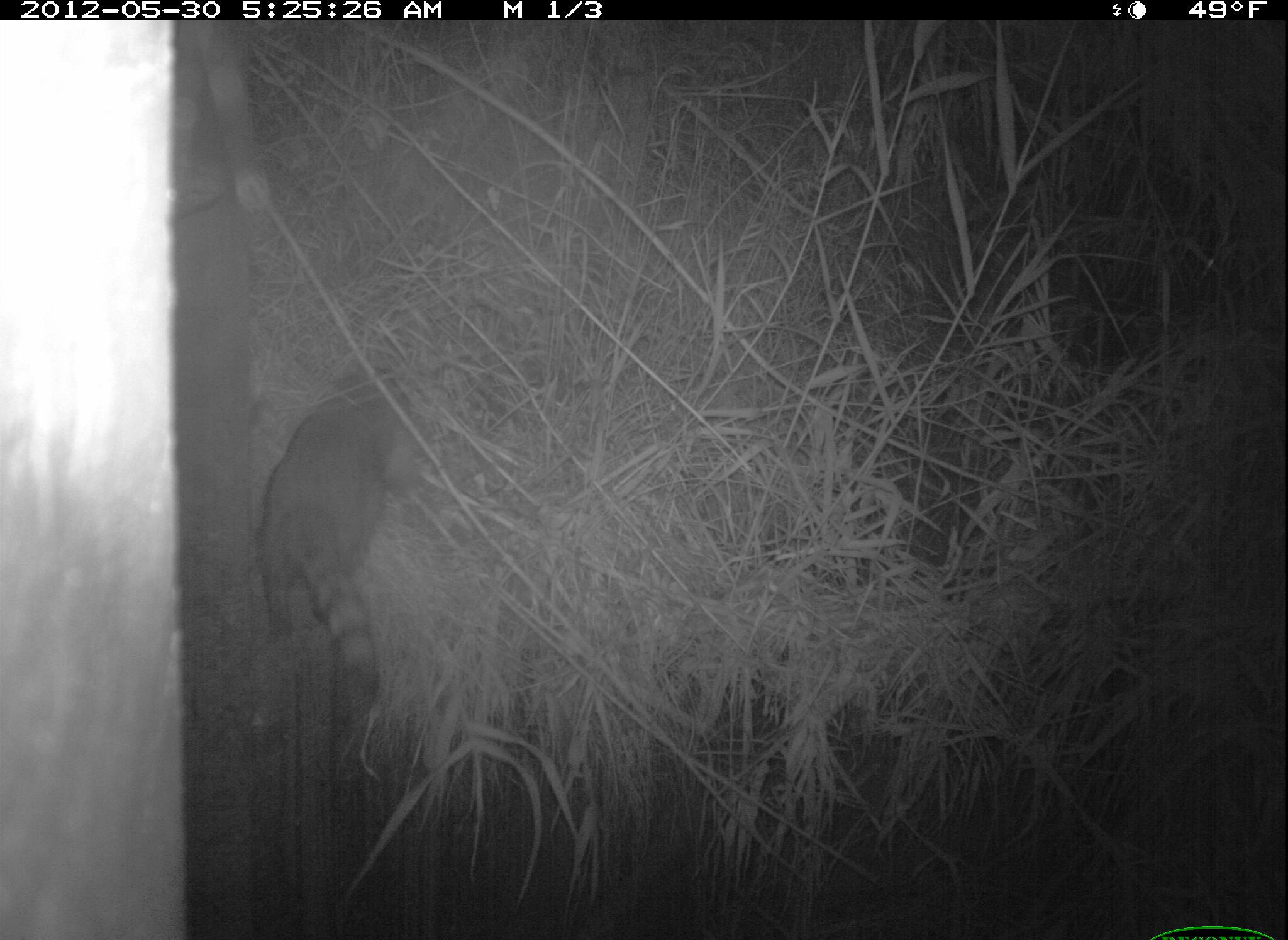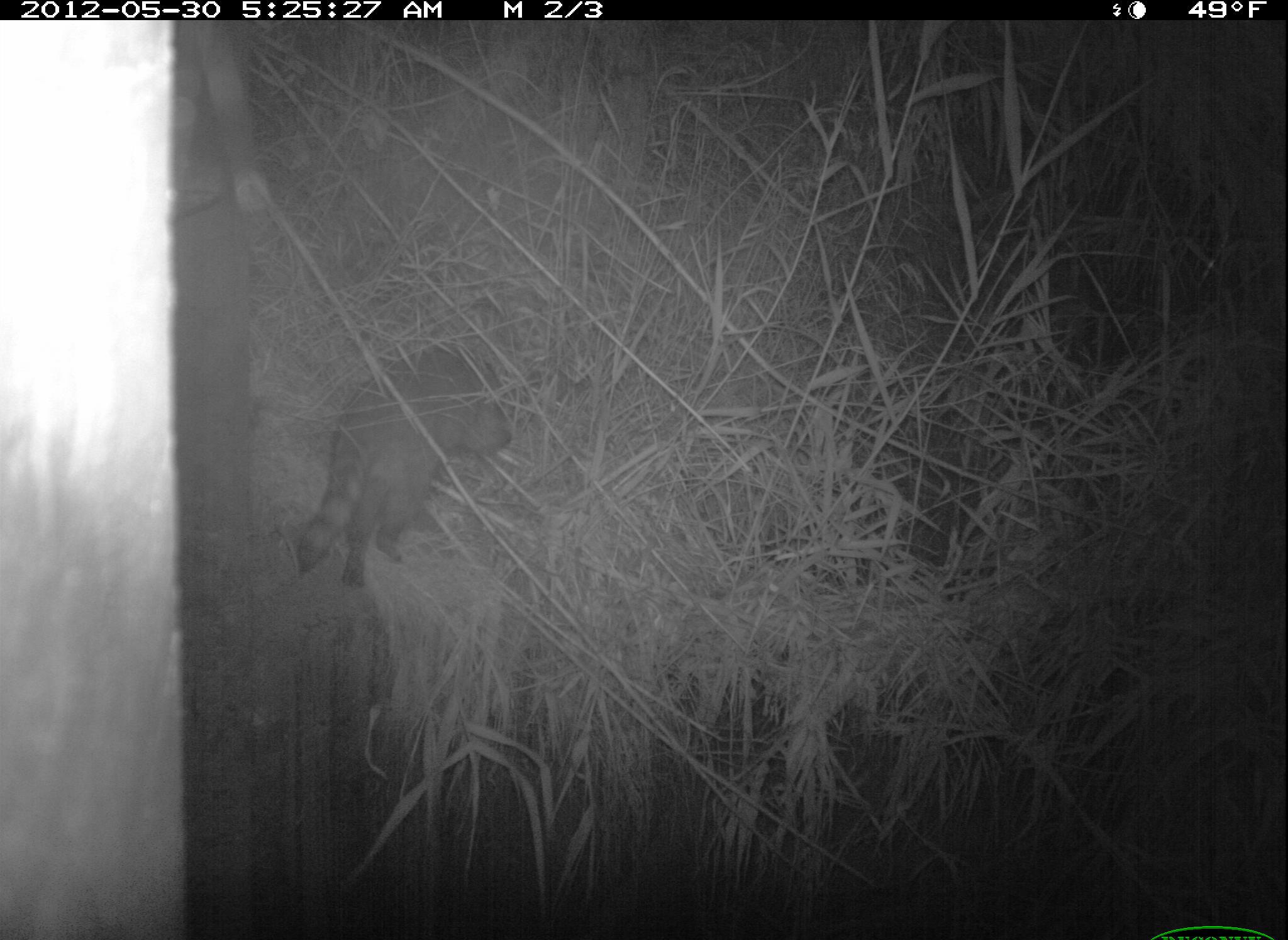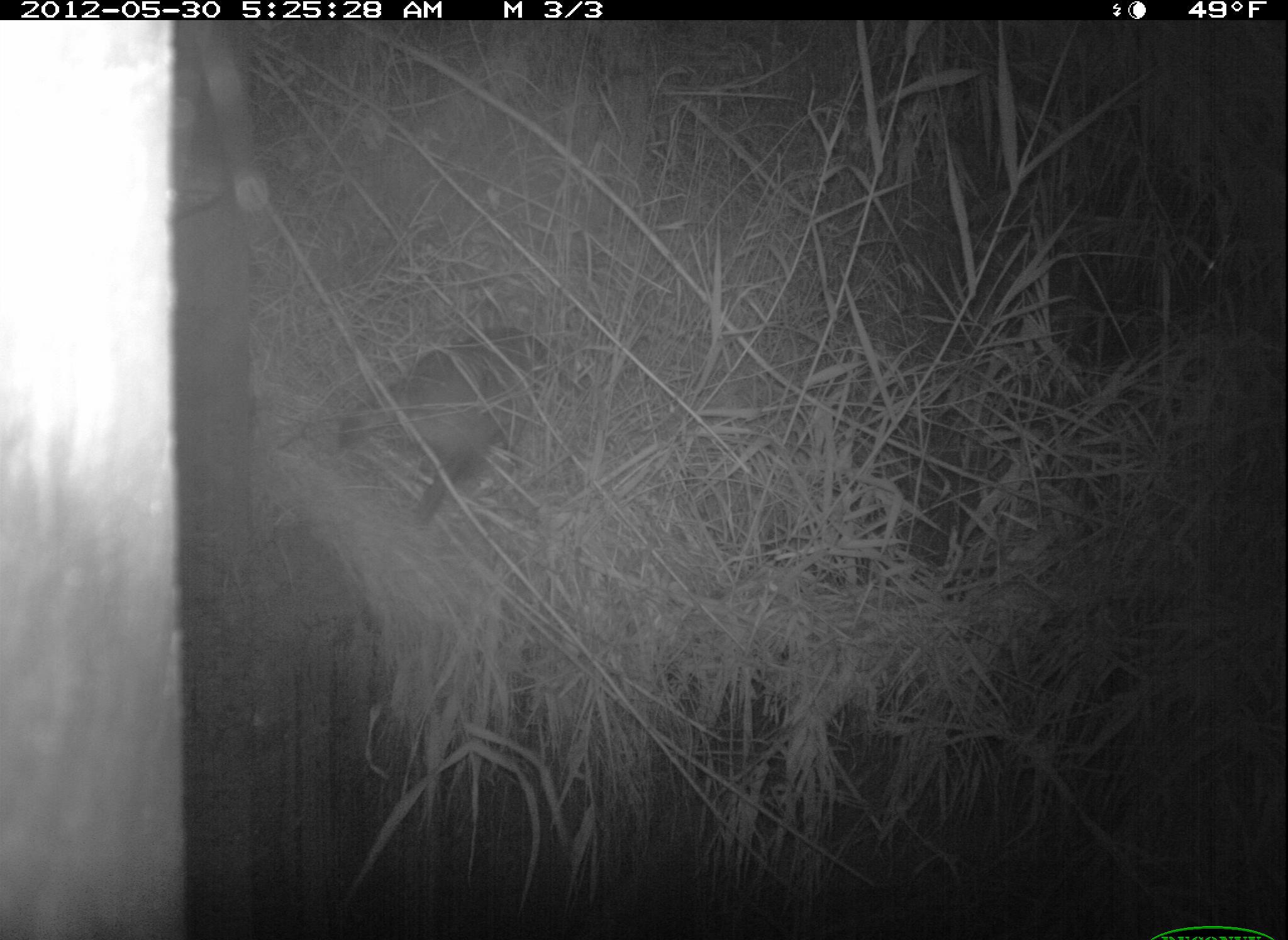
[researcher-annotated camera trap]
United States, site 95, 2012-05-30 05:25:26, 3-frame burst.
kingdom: Animalia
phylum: Chordata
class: Mammalia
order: Carnivora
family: Procyonidae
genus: Procyon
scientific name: Procyon lotor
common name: raccoon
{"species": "raccoon (Procyon lotor)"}